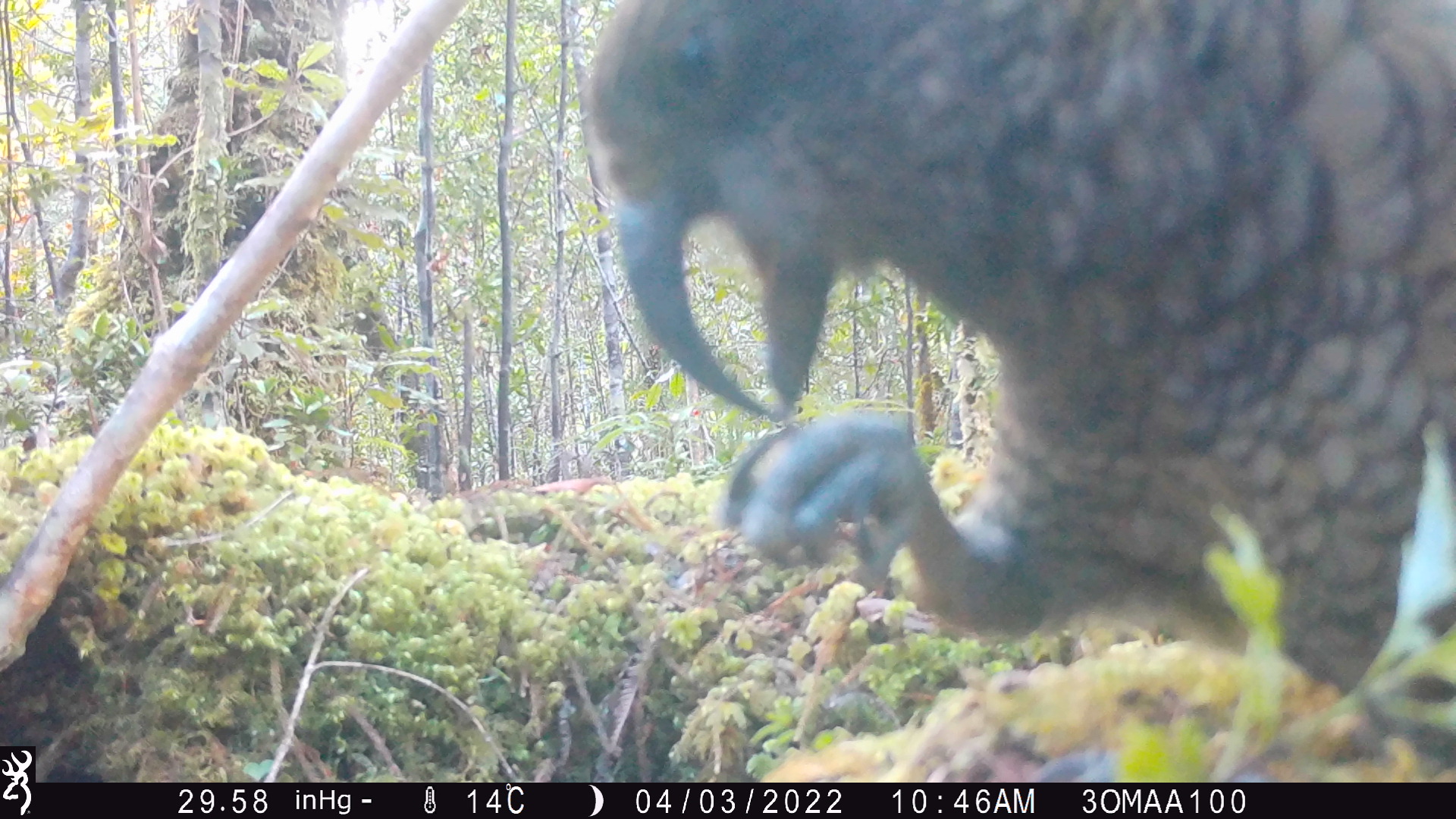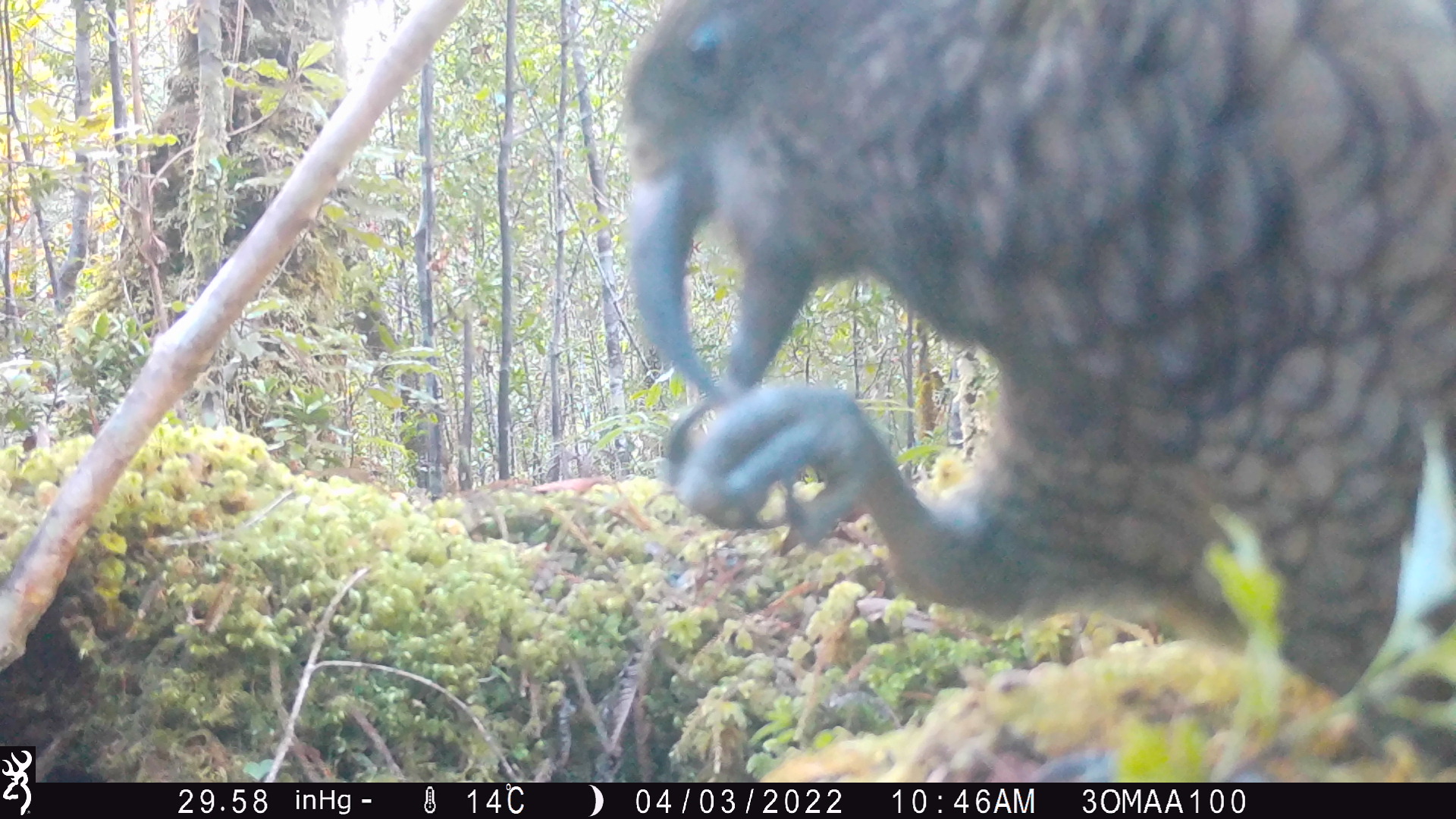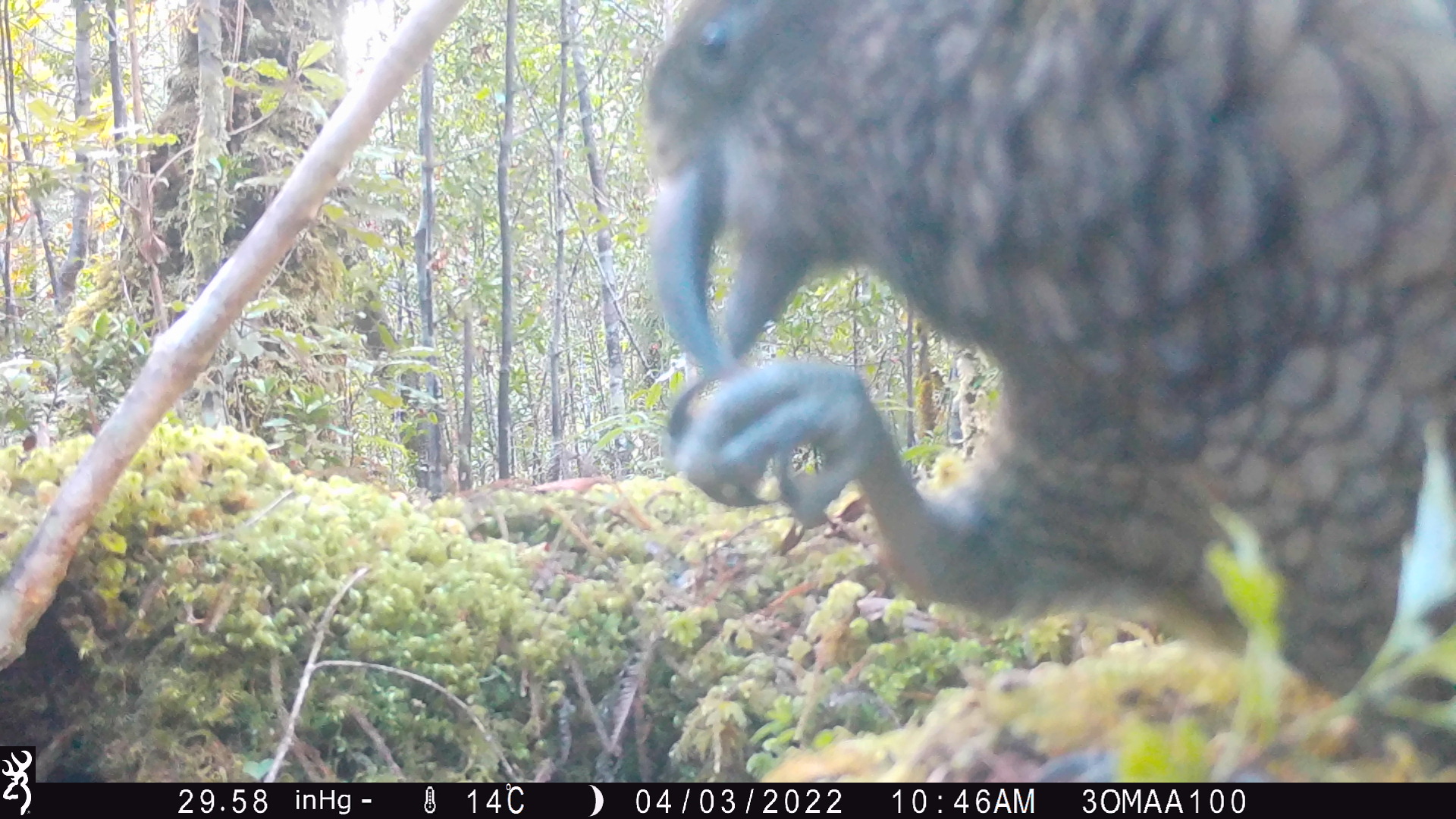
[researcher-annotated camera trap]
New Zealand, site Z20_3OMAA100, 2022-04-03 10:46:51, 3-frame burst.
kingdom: Animalia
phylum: Chordata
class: Aves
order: Psittaciformes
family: Strigopidae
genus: Nestor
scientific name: Nestor notabilis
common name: kea